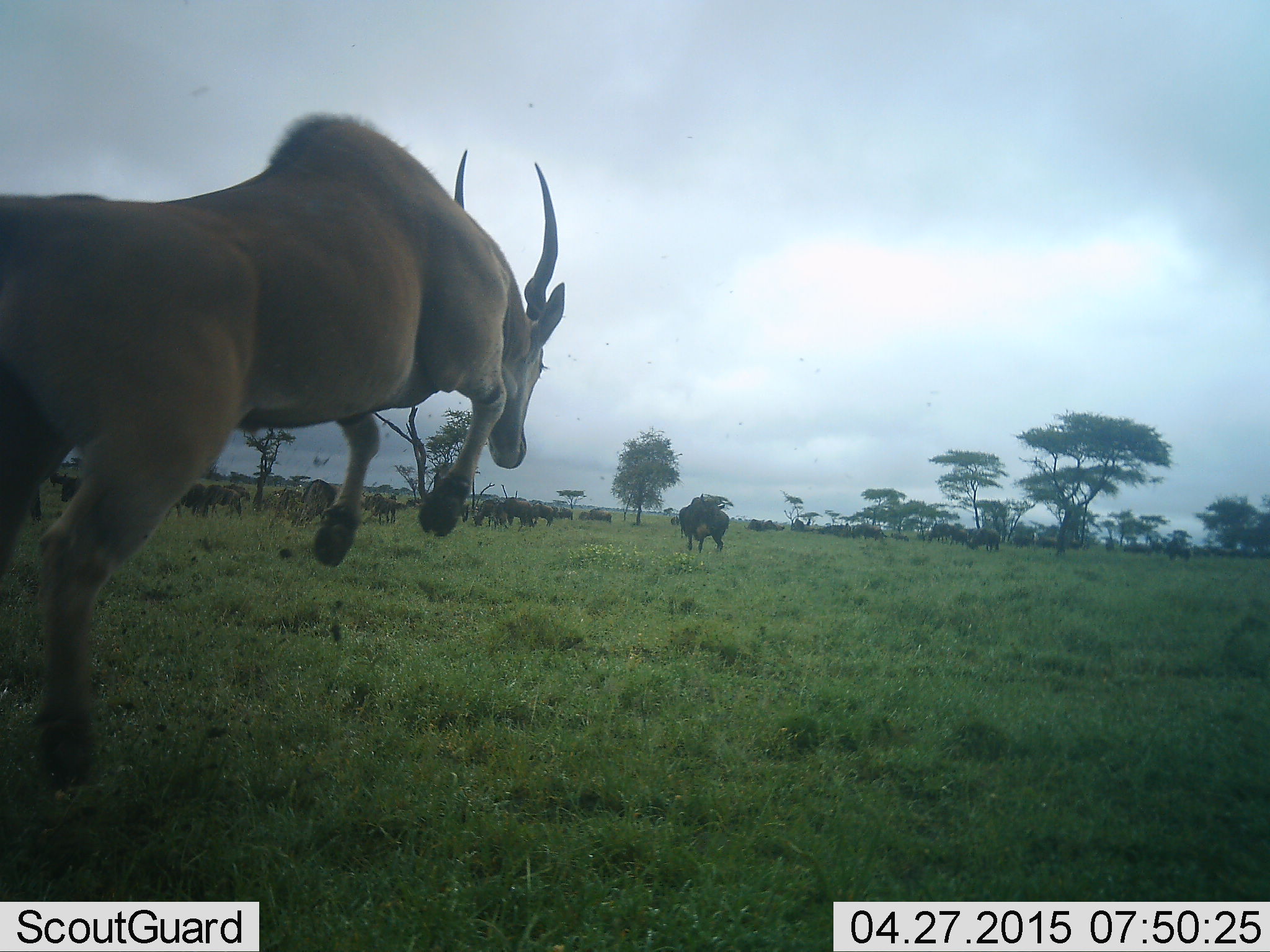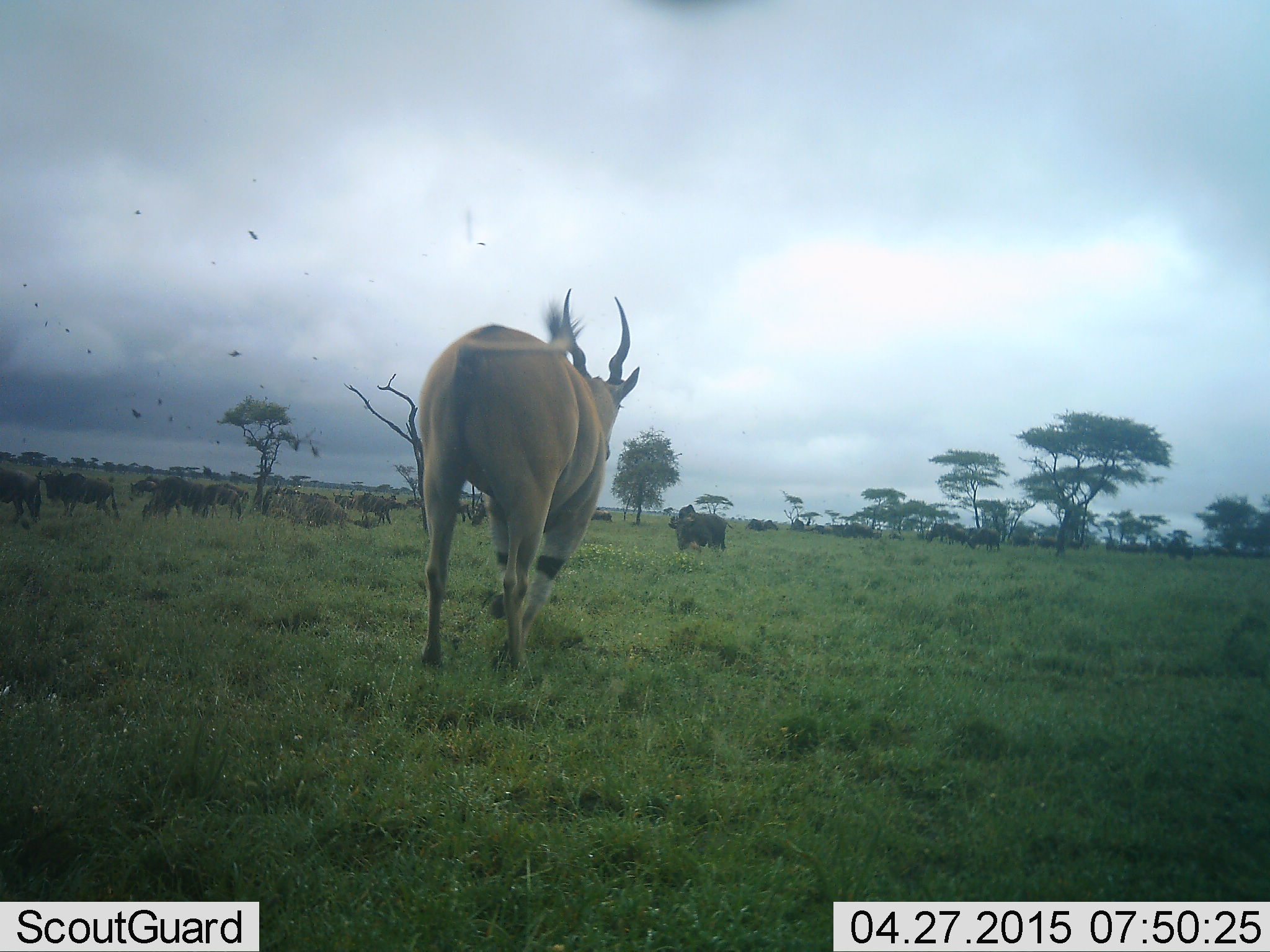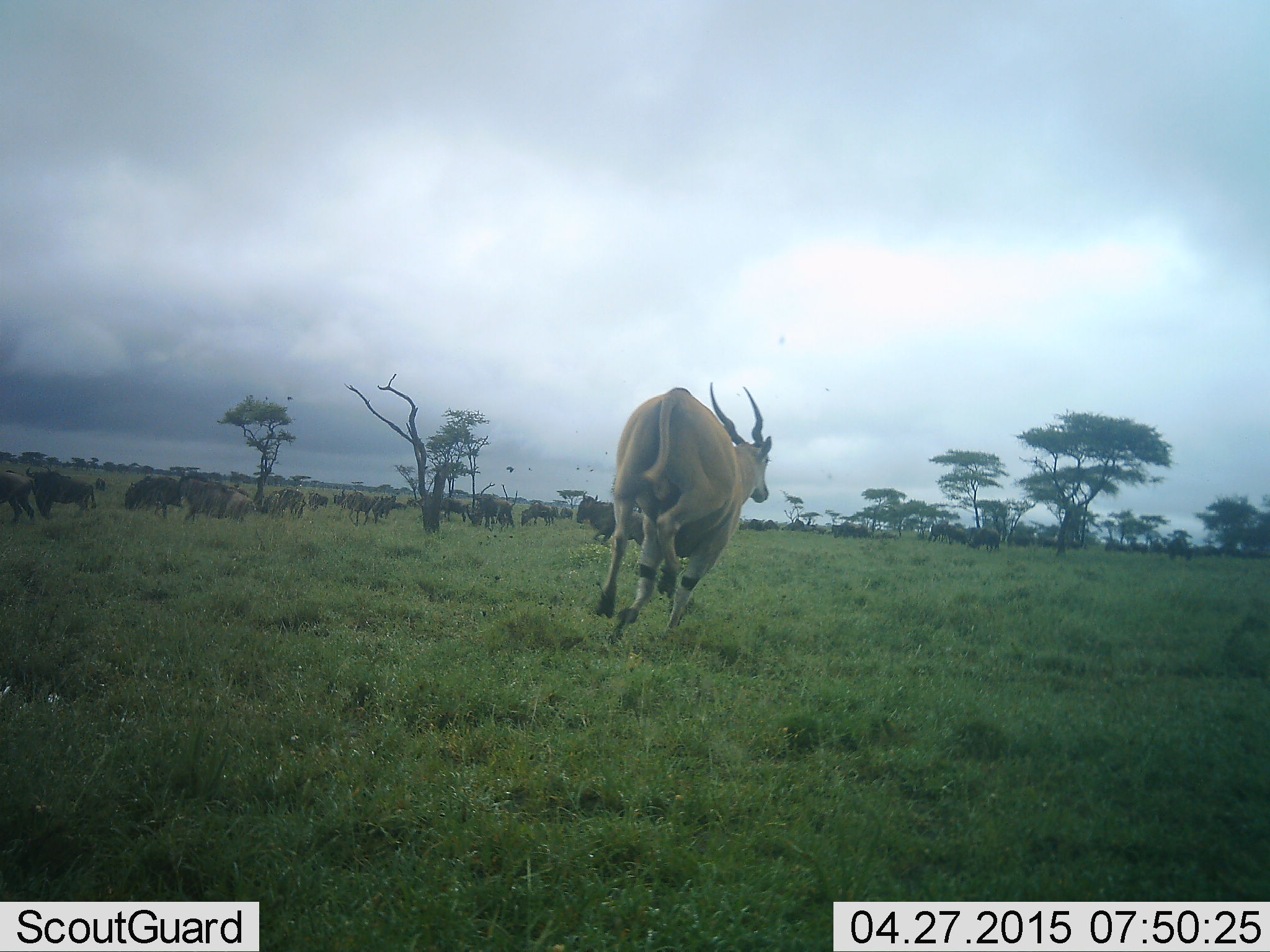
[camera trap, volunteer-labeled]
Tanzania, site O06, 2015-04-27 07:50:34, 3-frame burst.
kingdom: Animalia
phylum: Chordata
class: Mammalia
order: Artiodactyla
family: Bovidae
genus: Tragelaphus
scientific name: Tragelaphus oryx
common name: eland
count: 1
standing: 0%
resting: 0%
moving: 100%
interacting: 0%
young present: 0%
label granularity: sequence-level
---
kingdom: Animalia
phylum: Chordata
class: Mammalia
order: Artiodactyla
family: Bovidae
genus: Connochaetes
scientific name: Connochaetes taurinus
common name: blue wildebeest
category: wildebeest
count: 11-50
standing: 71%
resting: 14%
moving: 86%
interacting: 0%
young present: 0%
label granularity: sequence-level